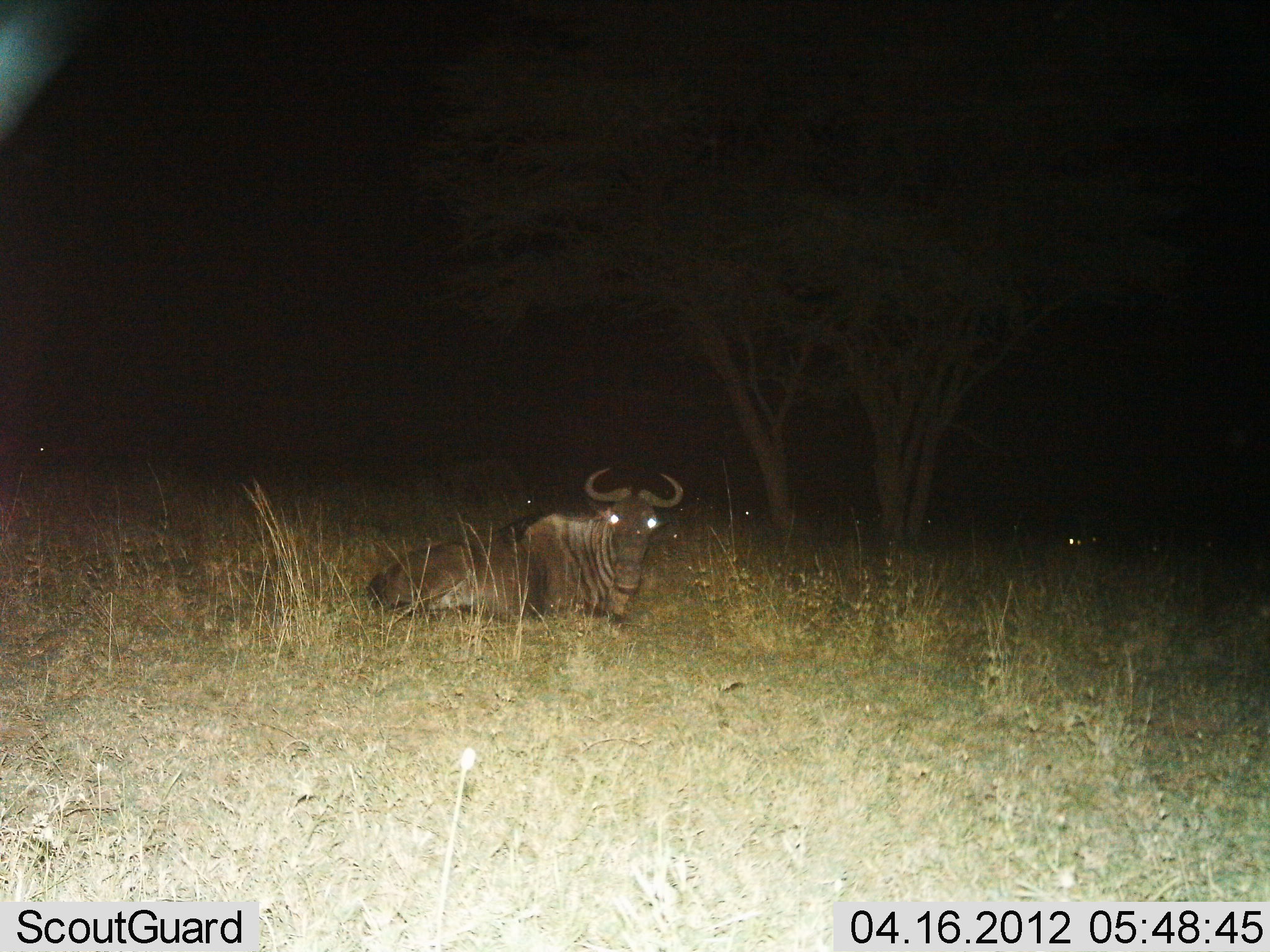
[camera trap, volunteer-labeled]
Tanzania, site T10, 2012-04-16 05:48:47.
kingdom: Animalia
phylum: Chordata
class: Mammalia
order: Artiodactyla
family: Bovidae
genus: Connochaetes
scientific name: Connochaetes taurinus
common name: blue wildebeest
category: wildebeest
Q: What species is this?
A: Wildebeest (blue wildebeest) (Connochaetes taurinus).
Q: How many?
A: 1.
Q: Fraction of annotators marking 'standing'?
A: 25%.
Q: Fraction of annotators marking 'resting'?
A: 94%.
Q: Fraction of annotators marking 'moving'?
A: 0%.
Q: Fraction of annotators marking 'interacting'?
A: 0%.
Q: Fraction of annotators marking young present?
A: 0%.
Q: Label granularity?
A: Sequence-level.